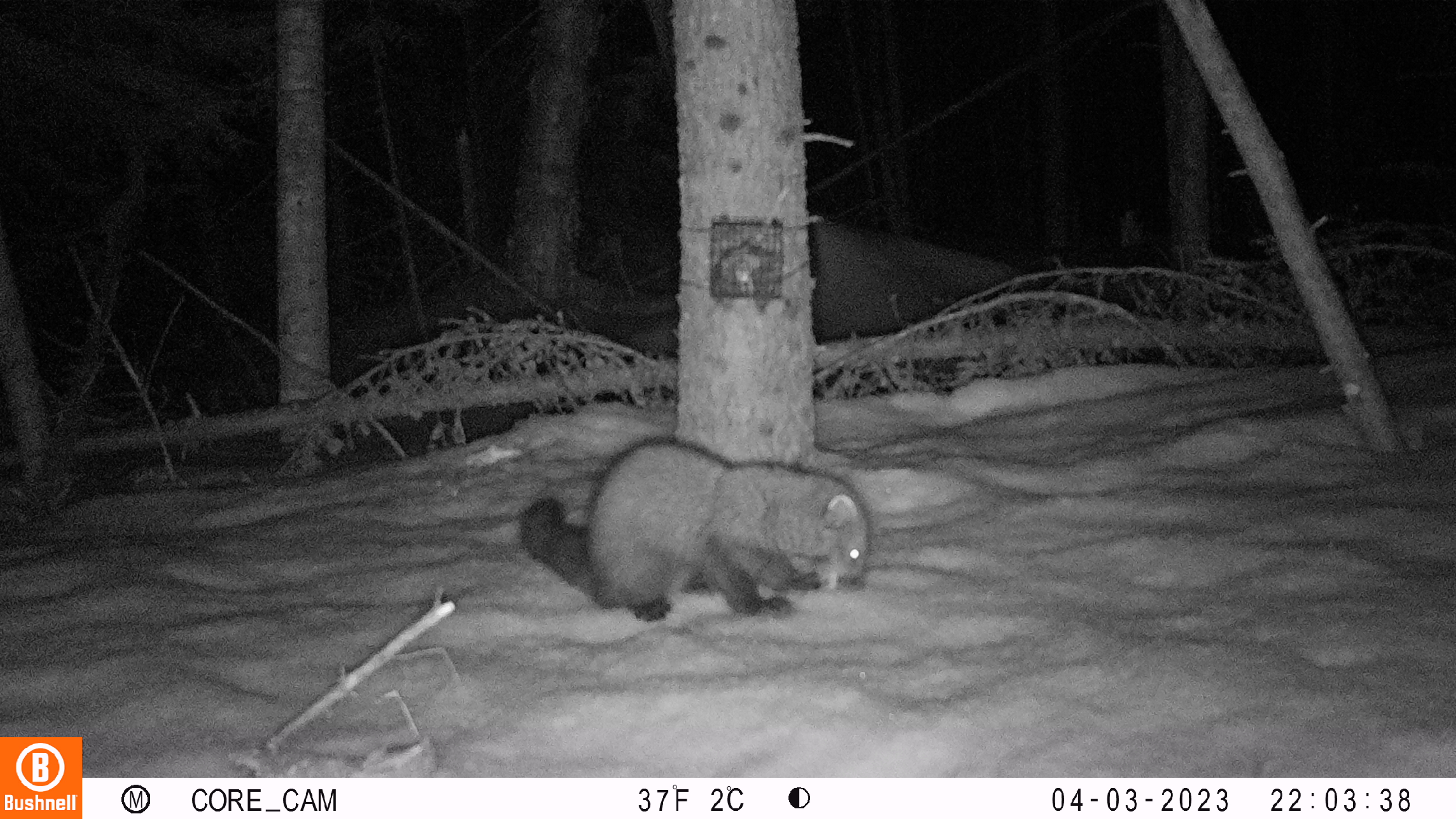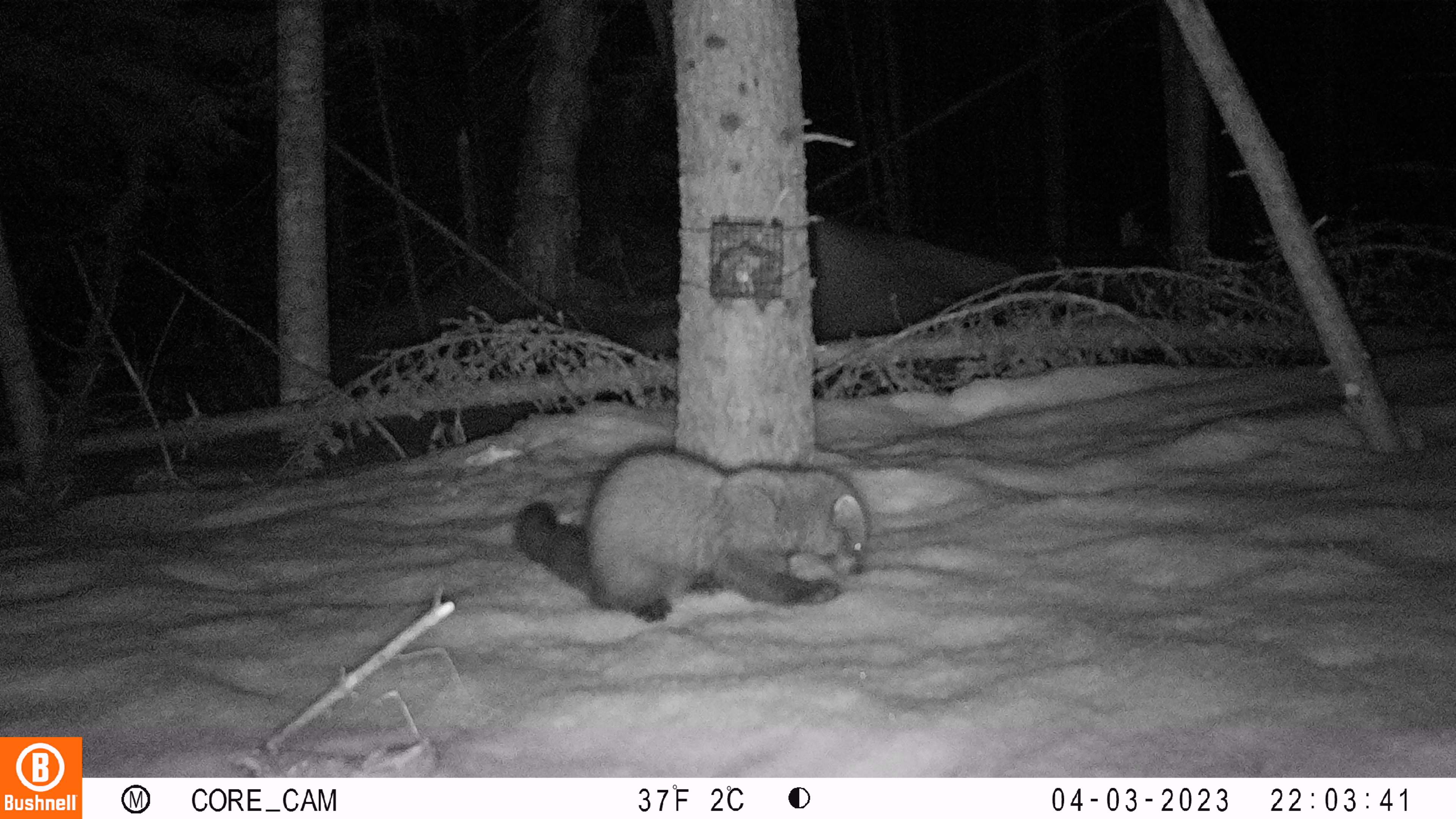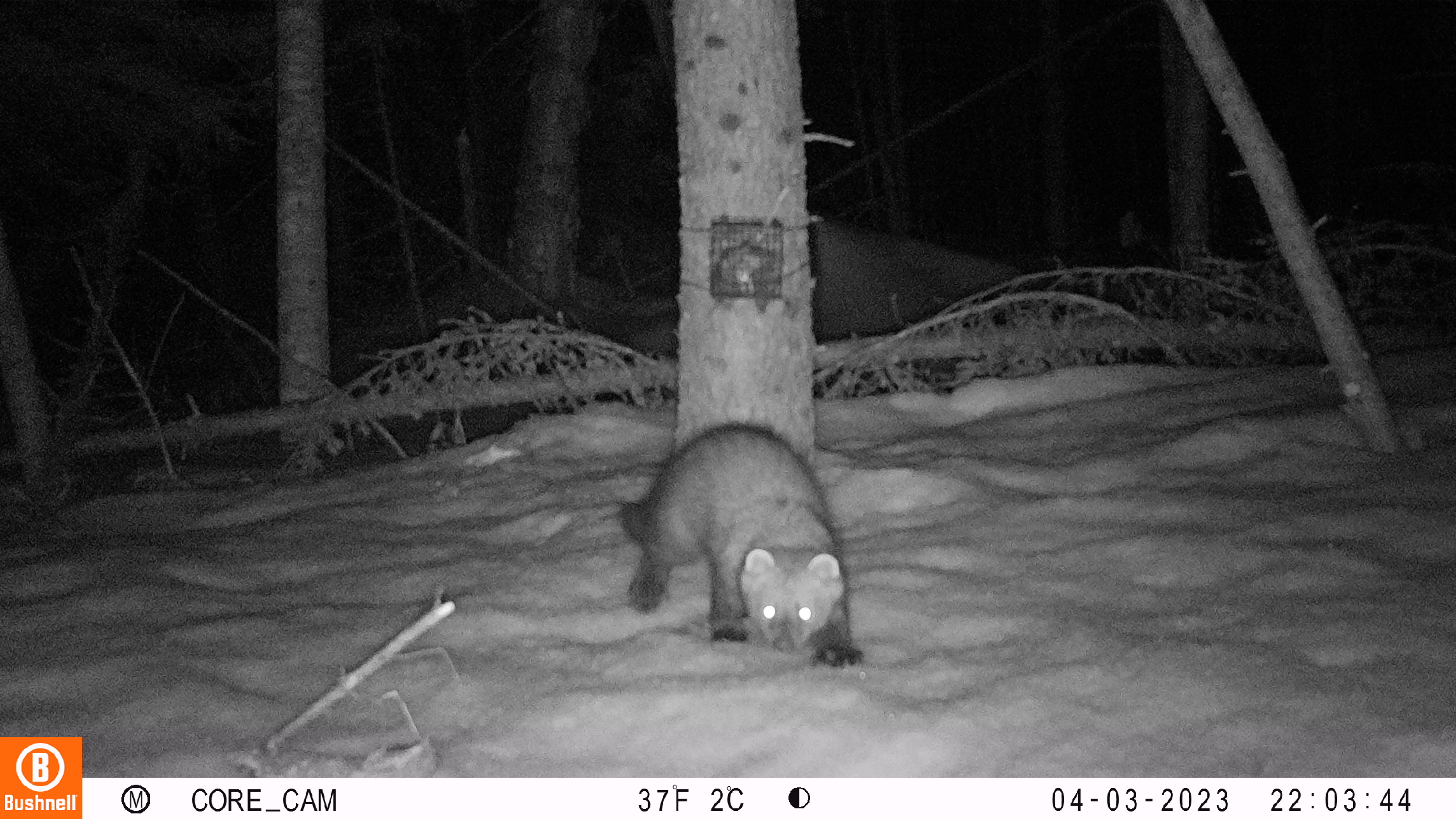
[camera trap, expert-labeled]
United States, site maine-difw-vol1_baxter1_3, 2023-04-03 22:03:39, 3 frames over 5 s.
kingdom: Animalia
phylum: Chordata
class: Mammalia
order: Carnivora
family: Mustelidae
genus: Pekania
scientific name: Pekania pennanti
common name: fisher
Fisher (Pekania pennanti).